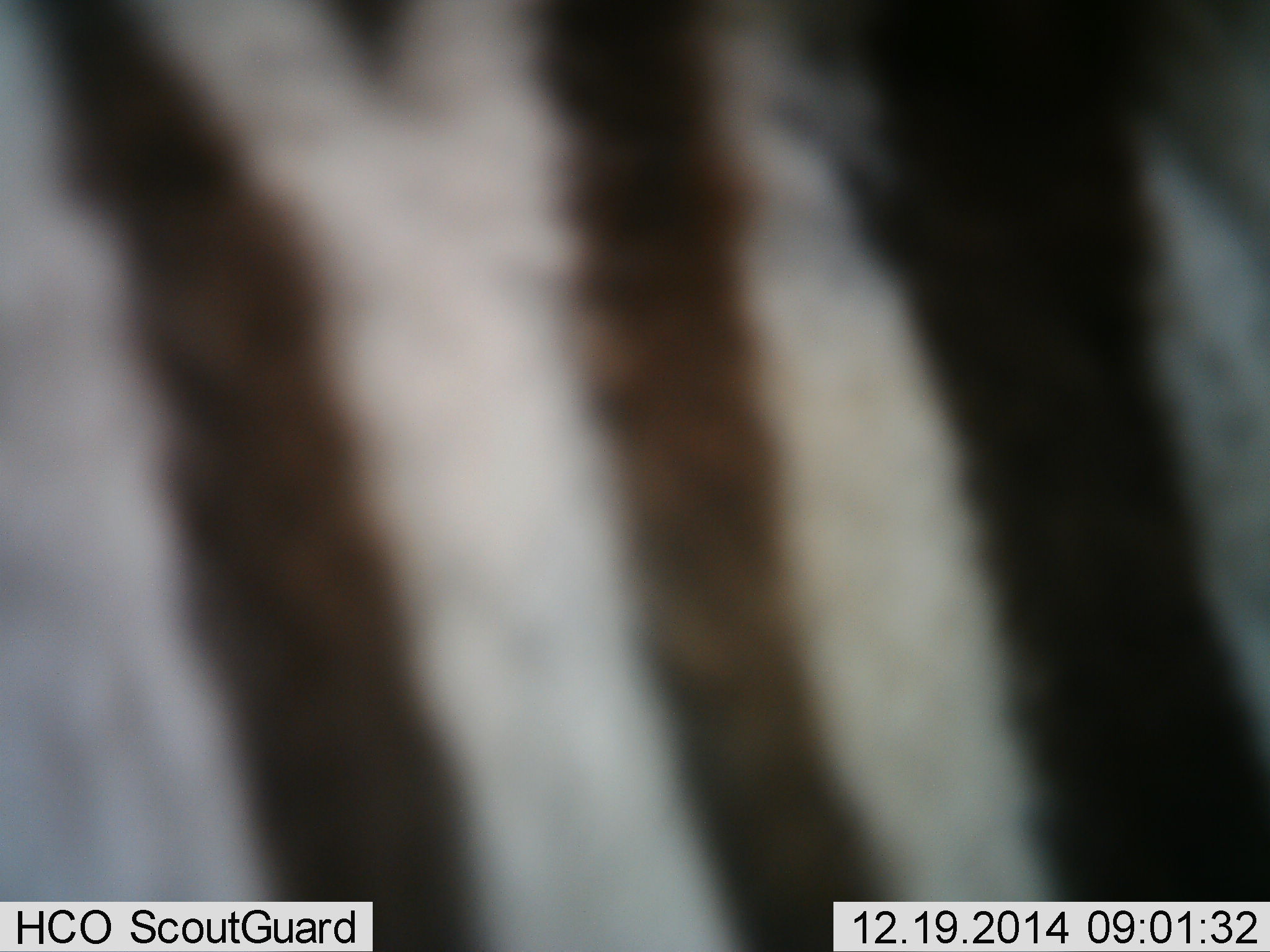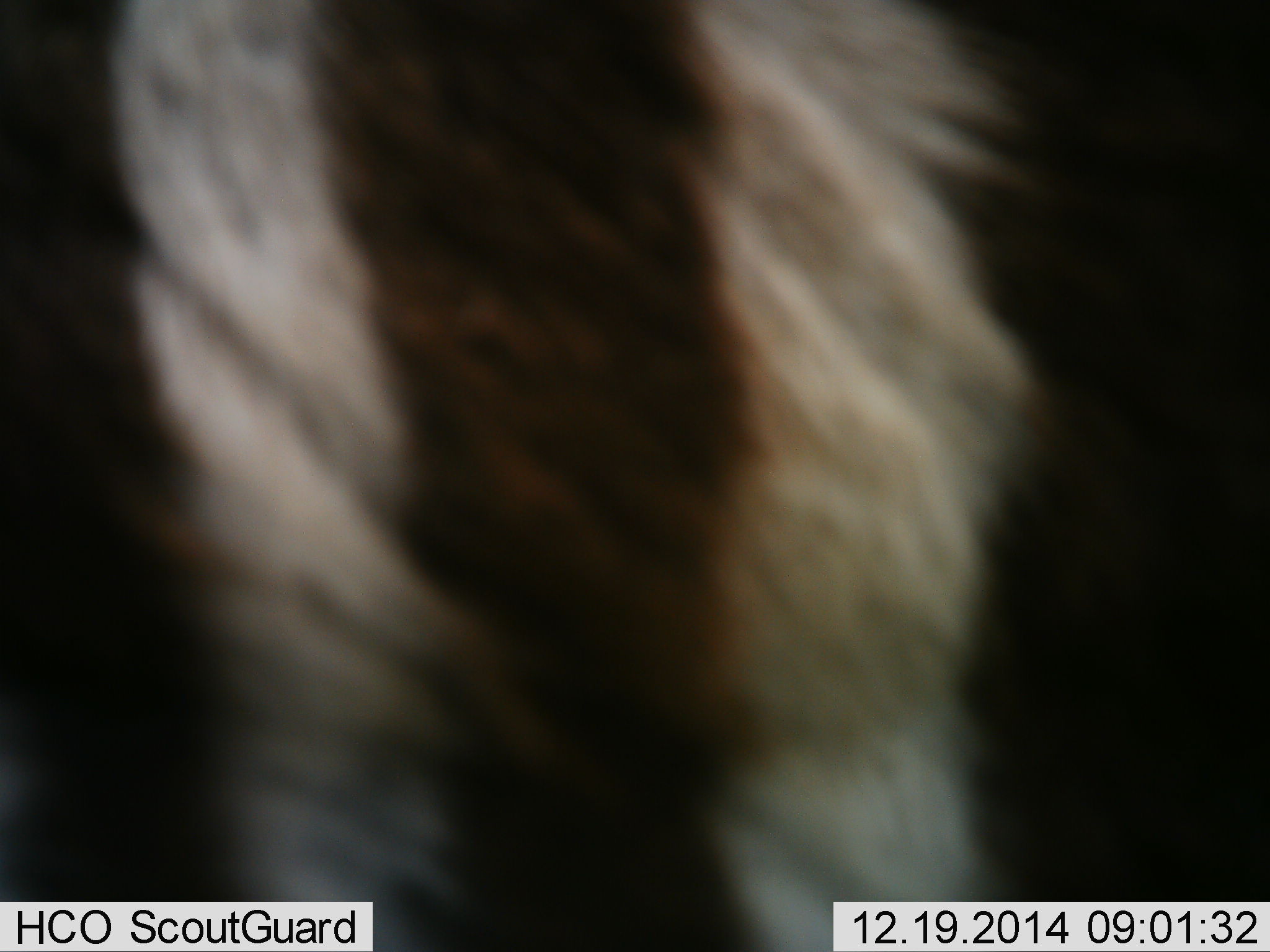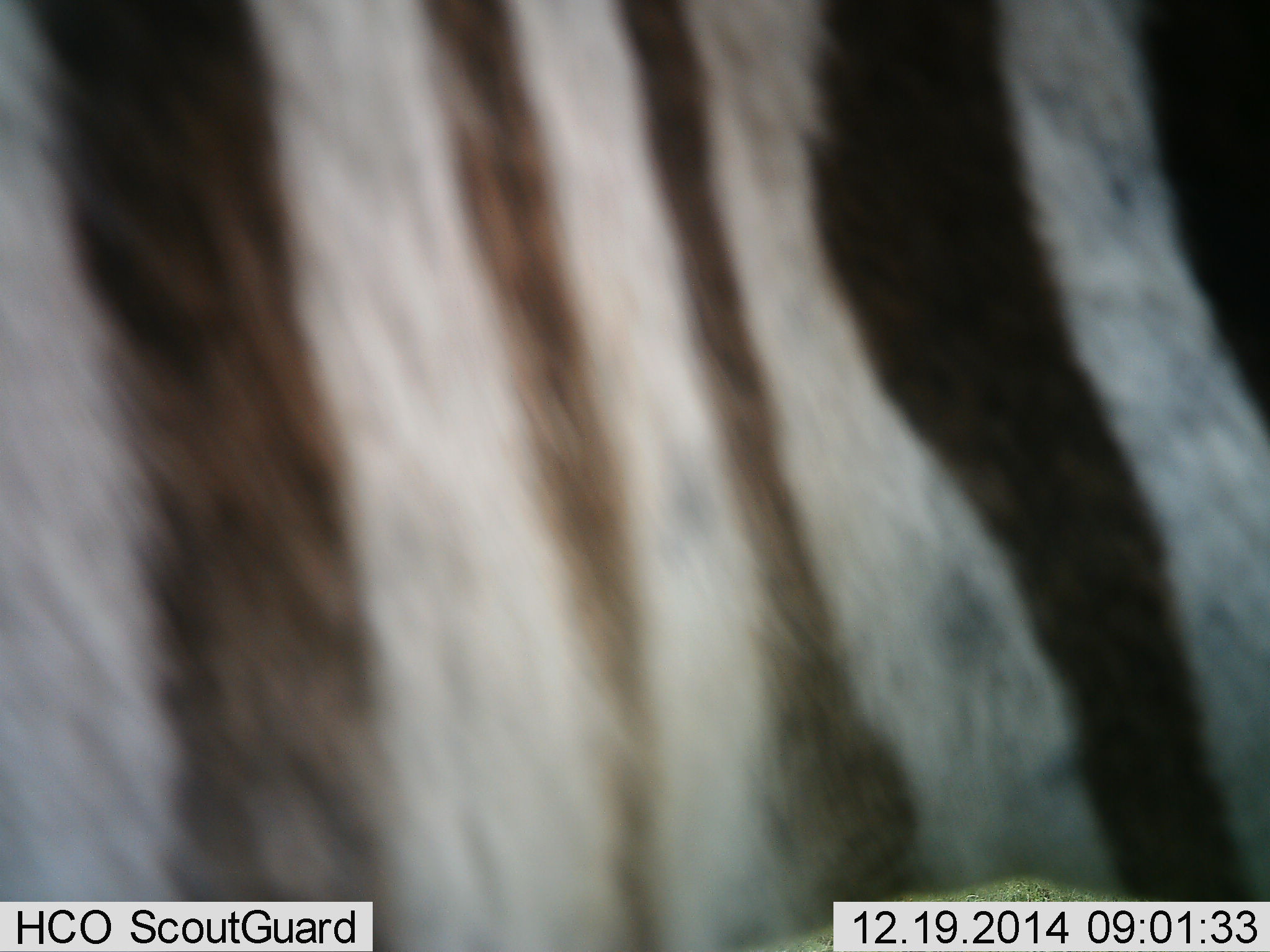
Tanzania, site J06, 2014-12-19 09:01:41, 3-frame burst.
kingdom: Animalia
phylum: Chordata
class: Mammalia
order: Perissodactyla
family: Equidae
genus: Equus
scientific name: Equus quagga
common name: plains zebra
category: zebra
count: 1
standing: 30%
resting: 0%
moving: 70%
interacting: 0%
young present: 0%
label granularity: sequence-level